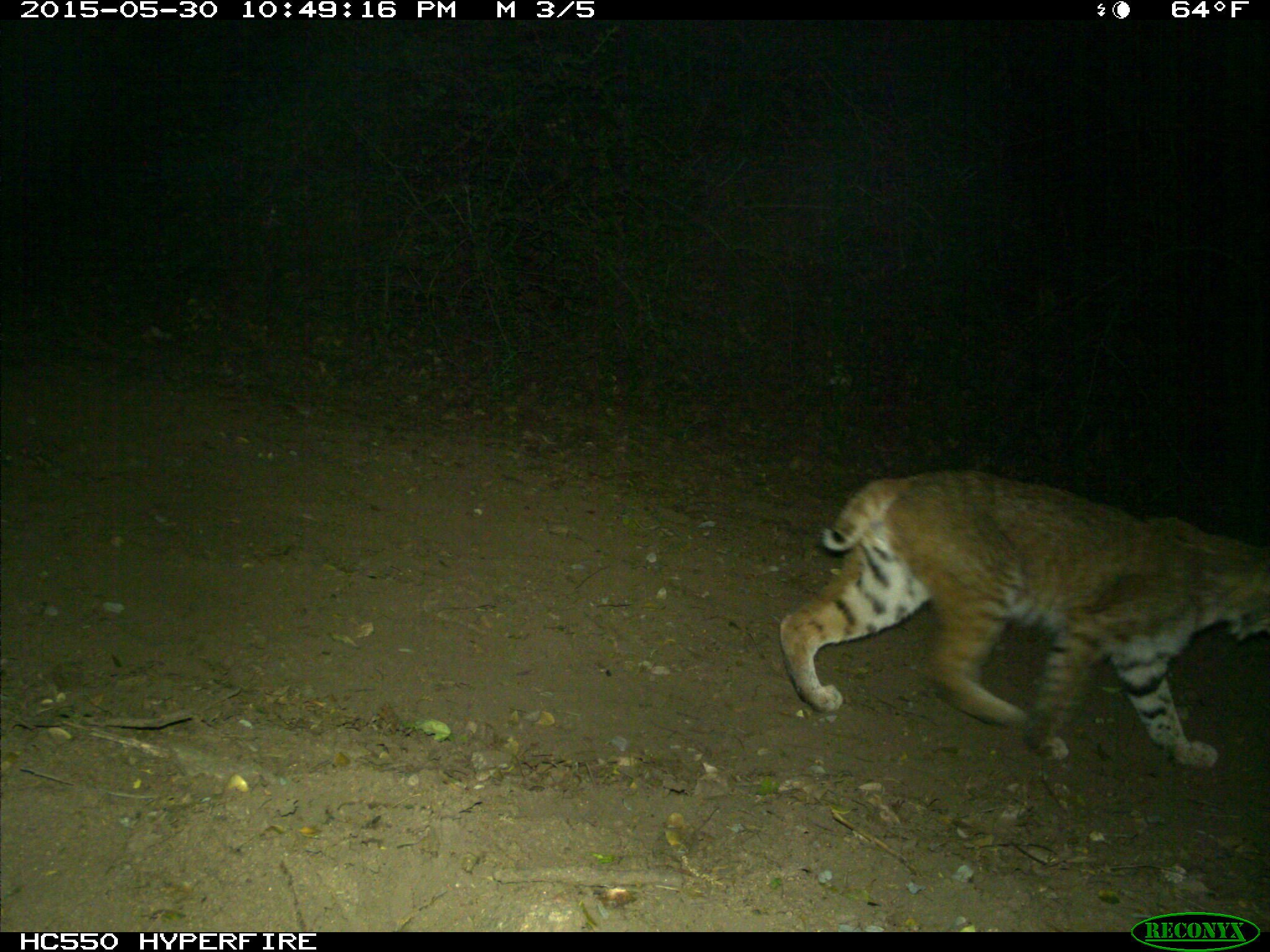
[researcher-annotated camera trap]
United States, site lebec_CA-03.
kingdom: Animalia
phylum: Chordata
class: Mammalia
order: Carnivora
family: Felidae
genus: Lynx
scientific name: Lynx rufus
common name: bobcat